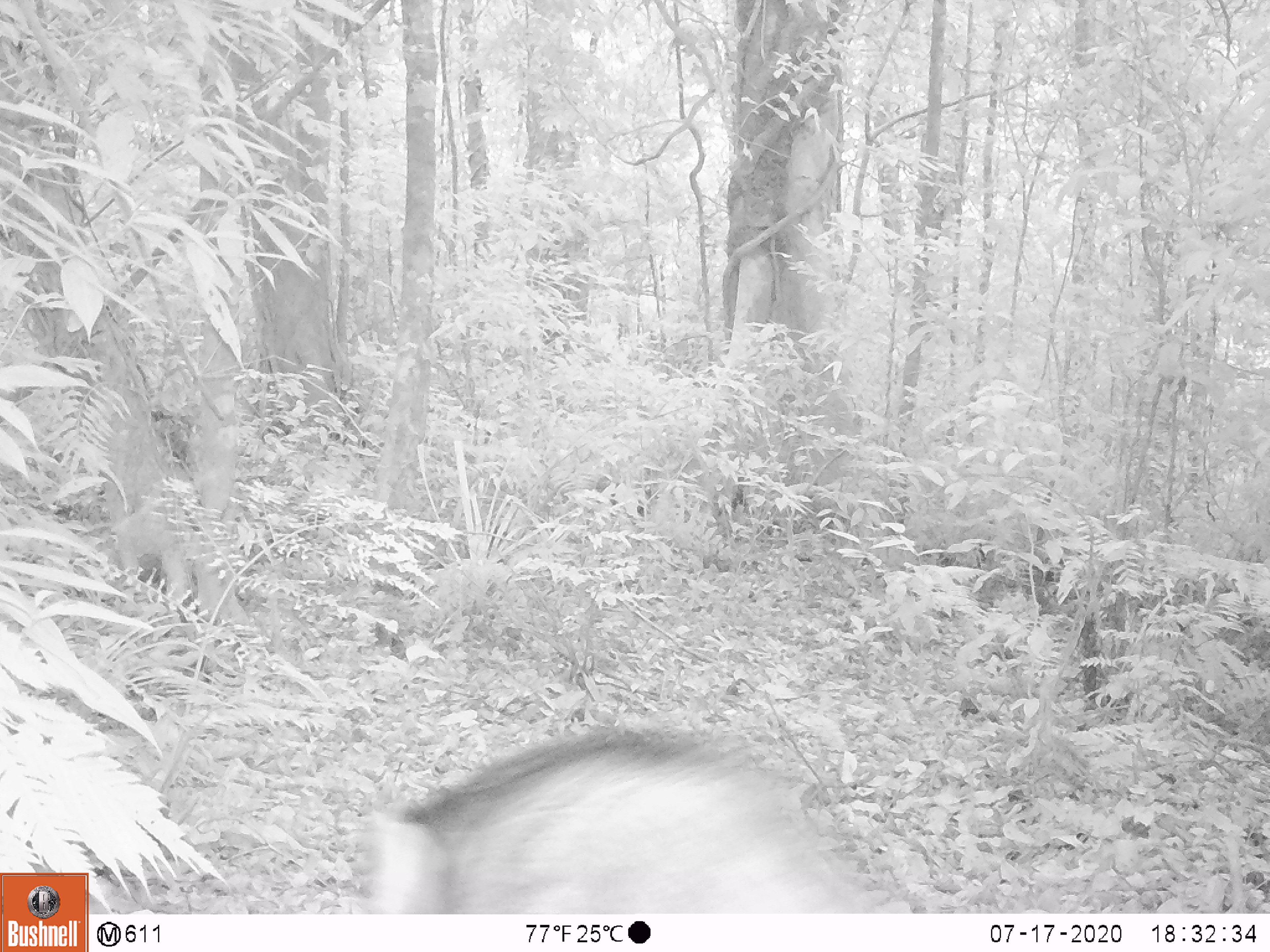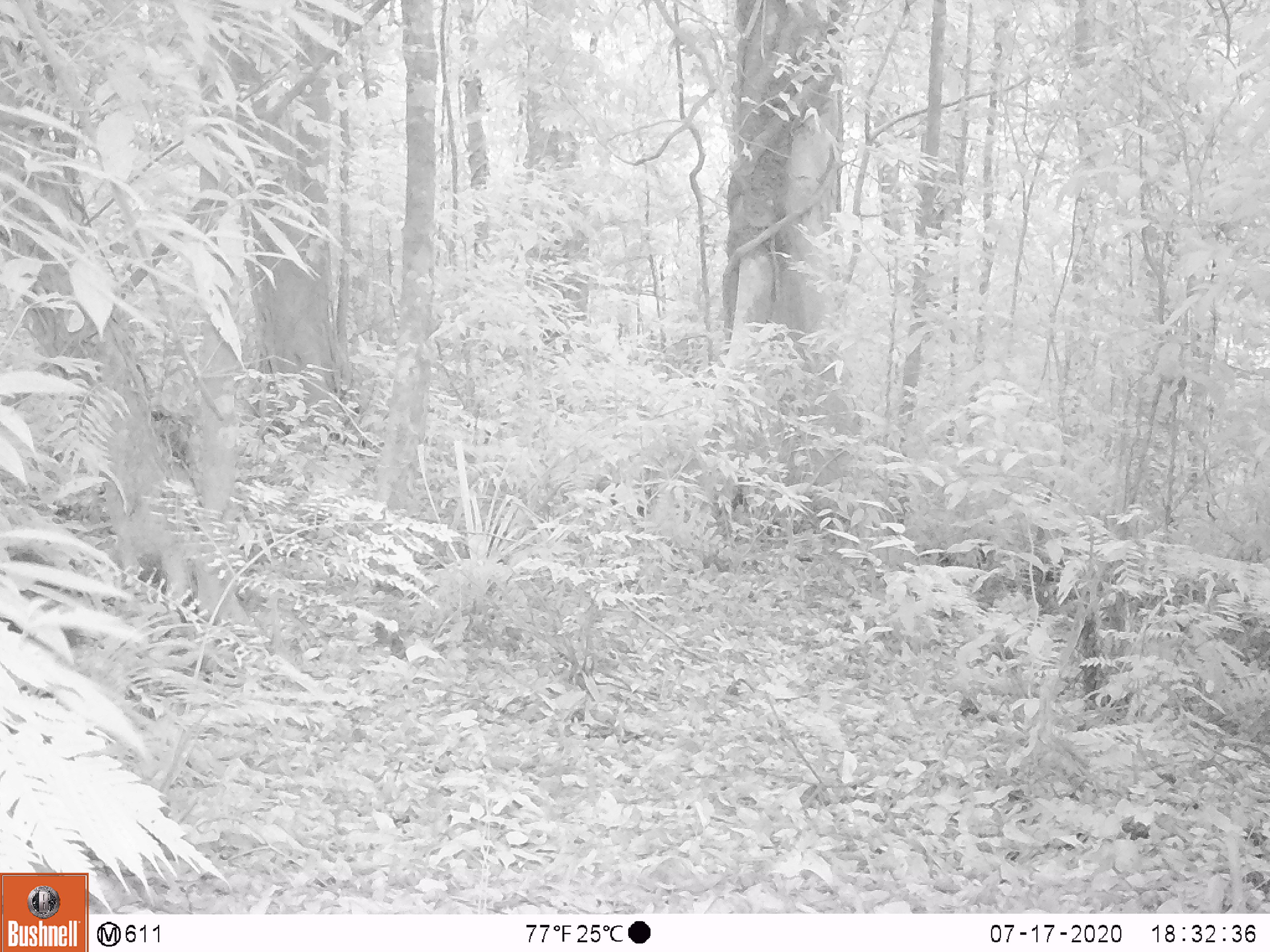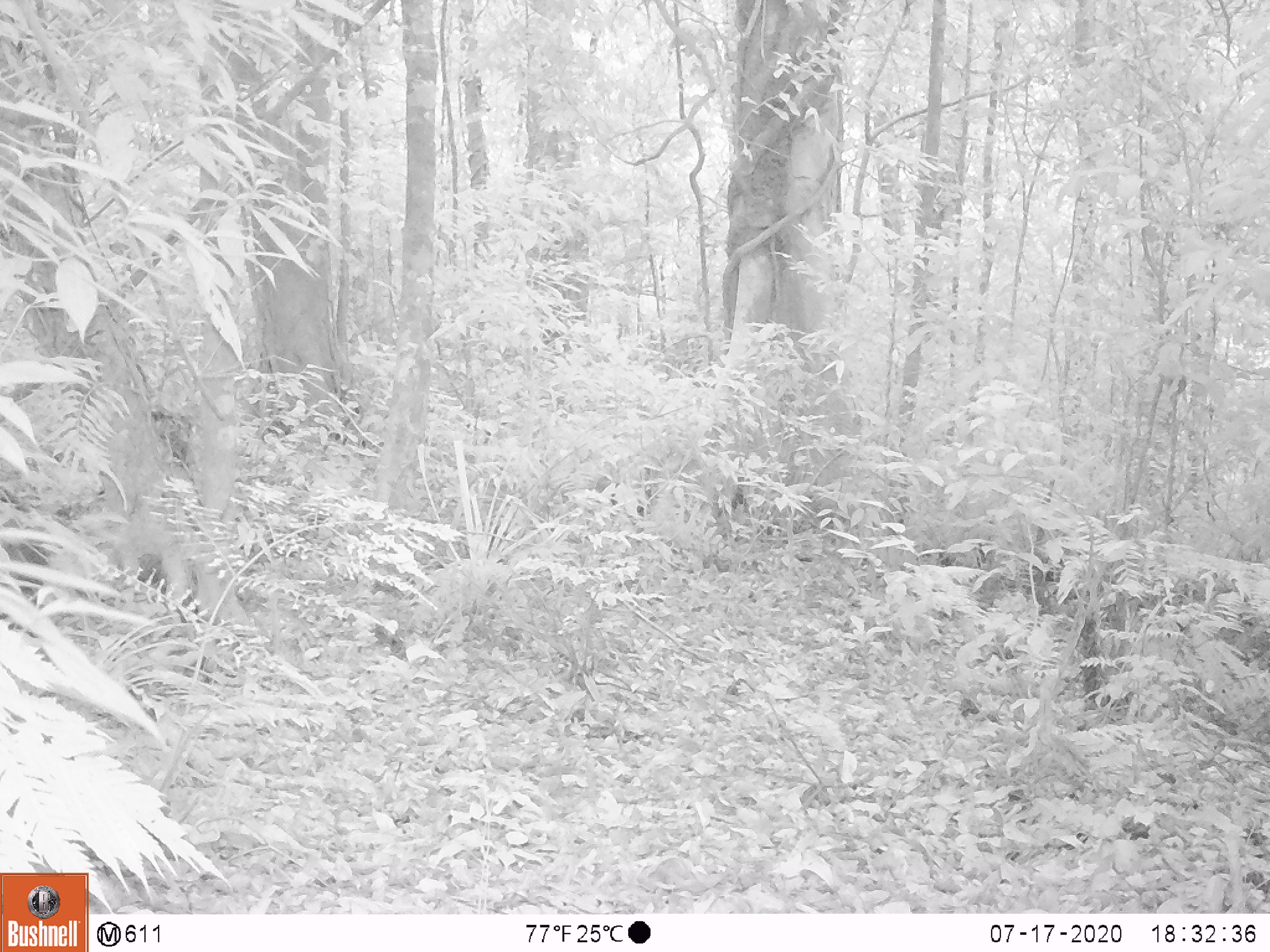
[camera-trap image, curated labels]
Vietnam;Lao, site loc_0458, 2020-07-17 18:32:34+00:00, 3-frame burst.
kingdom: Animalia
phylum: Chordata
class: Mammalia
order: Artiodactyla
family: Suidae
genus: Sus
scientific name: Sus scrofa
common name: eurasian wild pig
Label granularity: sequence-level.